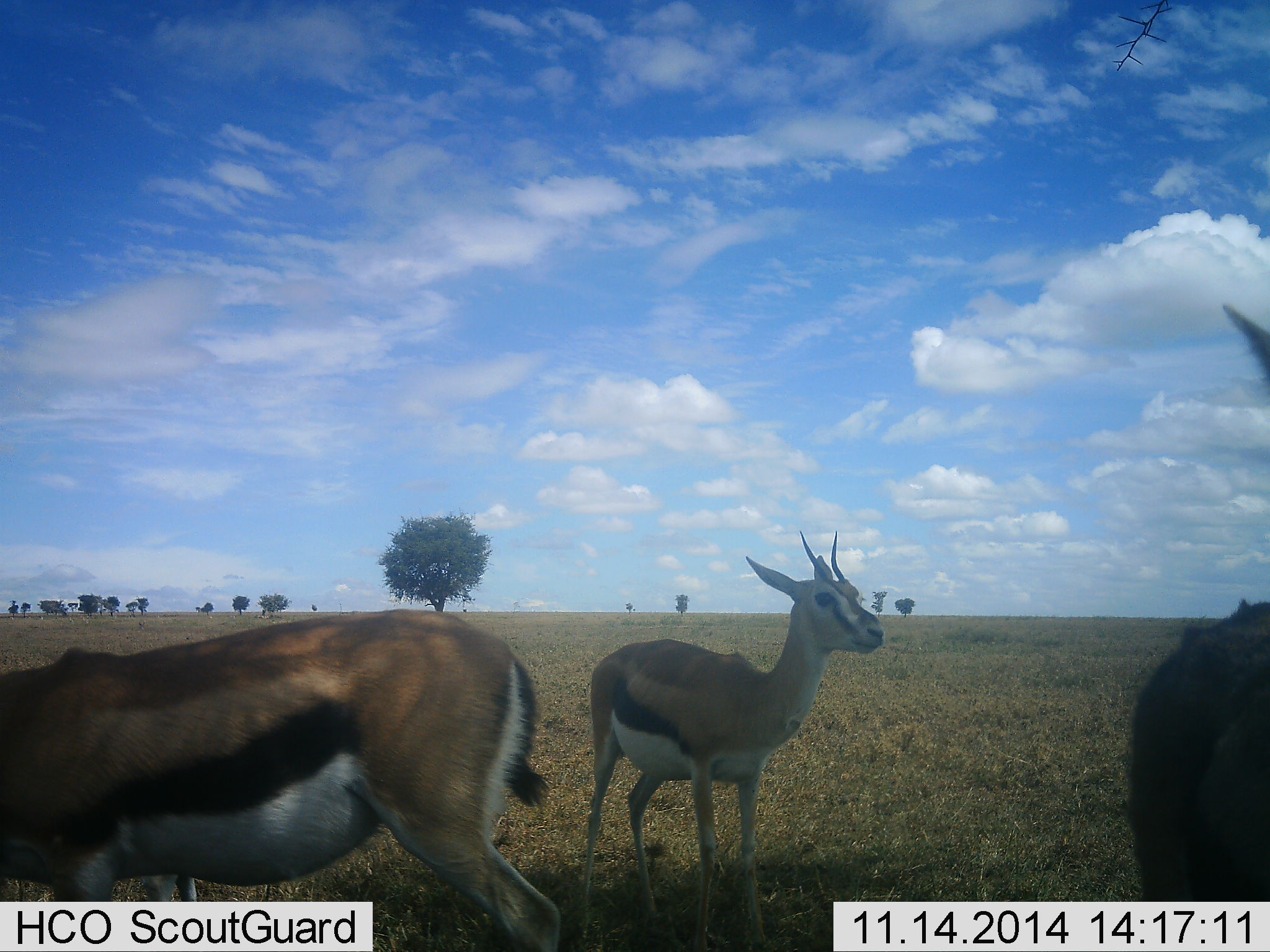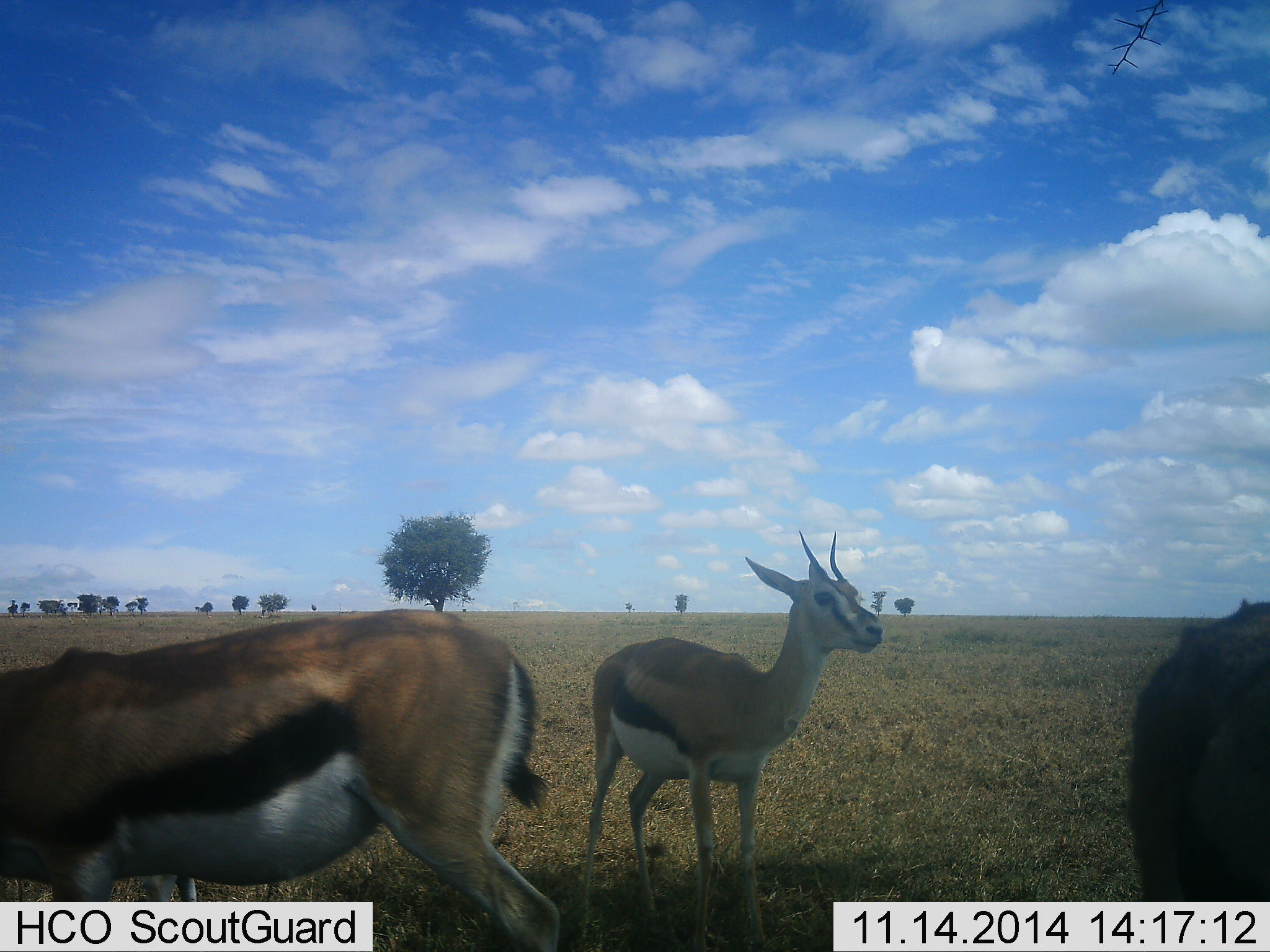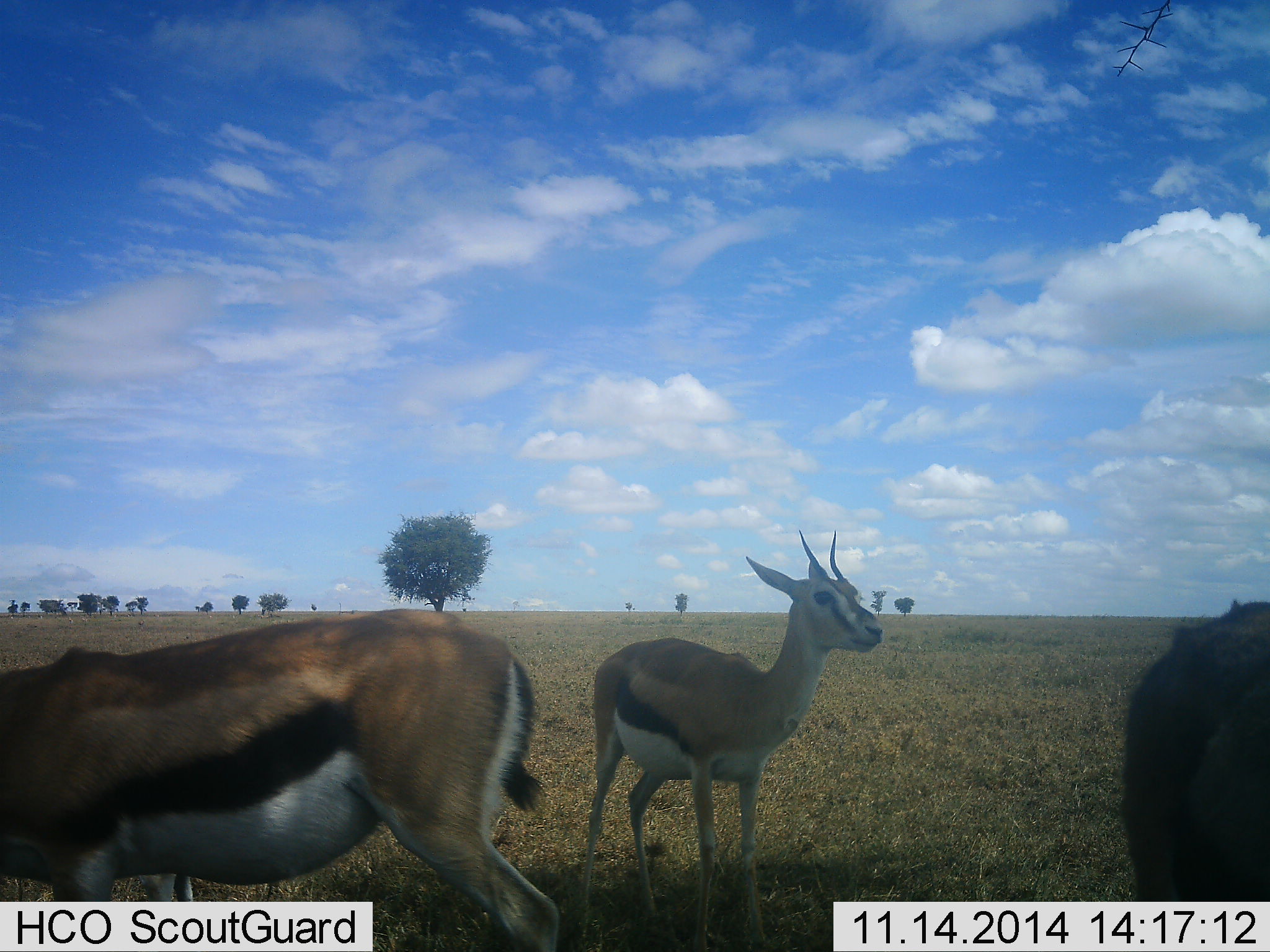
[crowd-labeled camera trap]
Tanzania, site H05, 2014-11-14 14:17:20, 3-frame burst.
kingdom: Animalia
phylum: Chordata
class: Mammalia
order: Artiodactyla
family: Bovidae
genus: Eudorcas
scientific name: Eudorcas thomsonii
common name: thomson's gazelle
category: gazellethomsons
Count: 3.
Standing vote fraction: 100%.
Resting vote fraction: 0%.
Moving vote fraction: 10%.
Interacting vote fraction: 0%.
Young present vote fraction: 0%.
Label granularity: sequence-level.